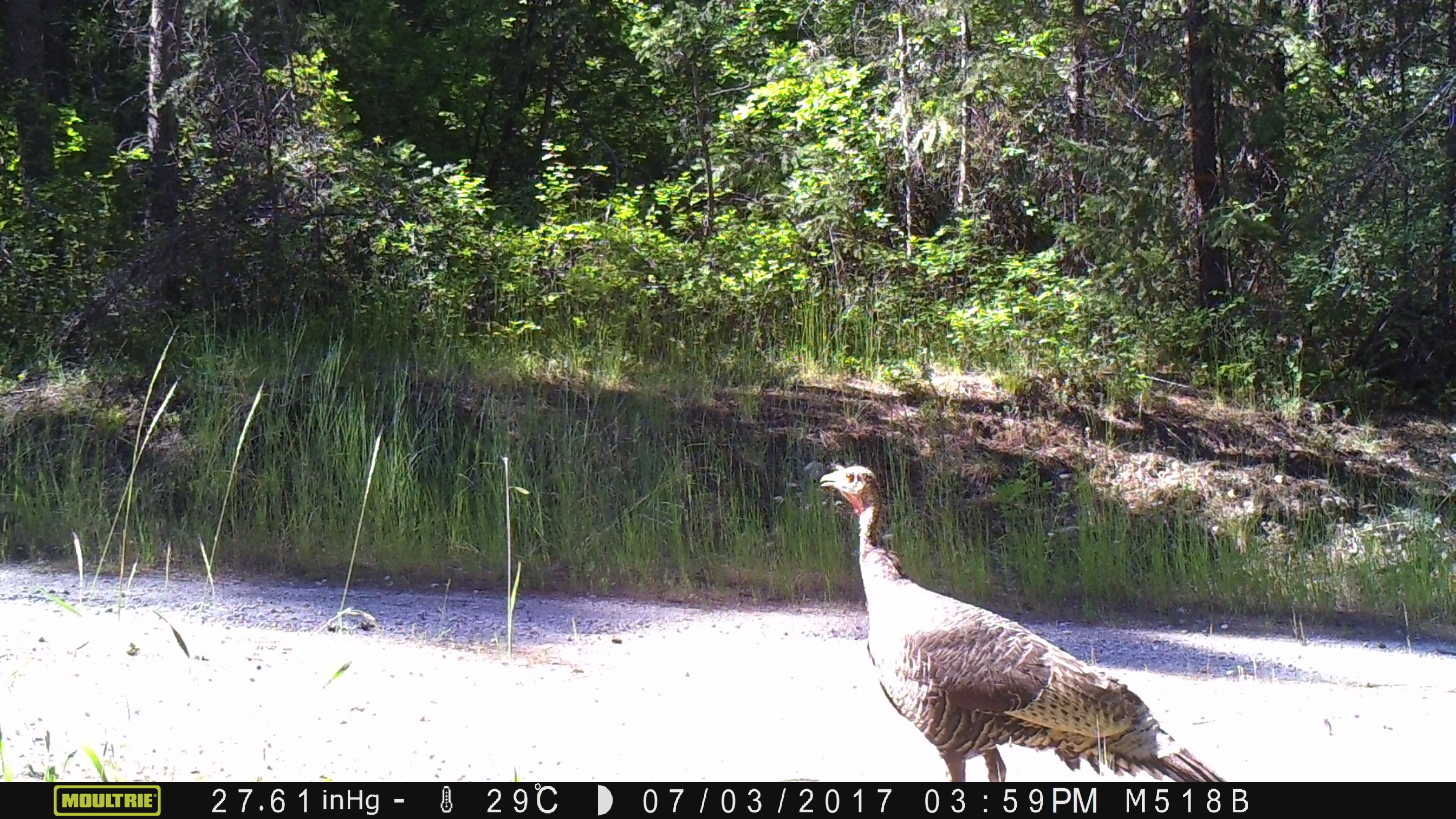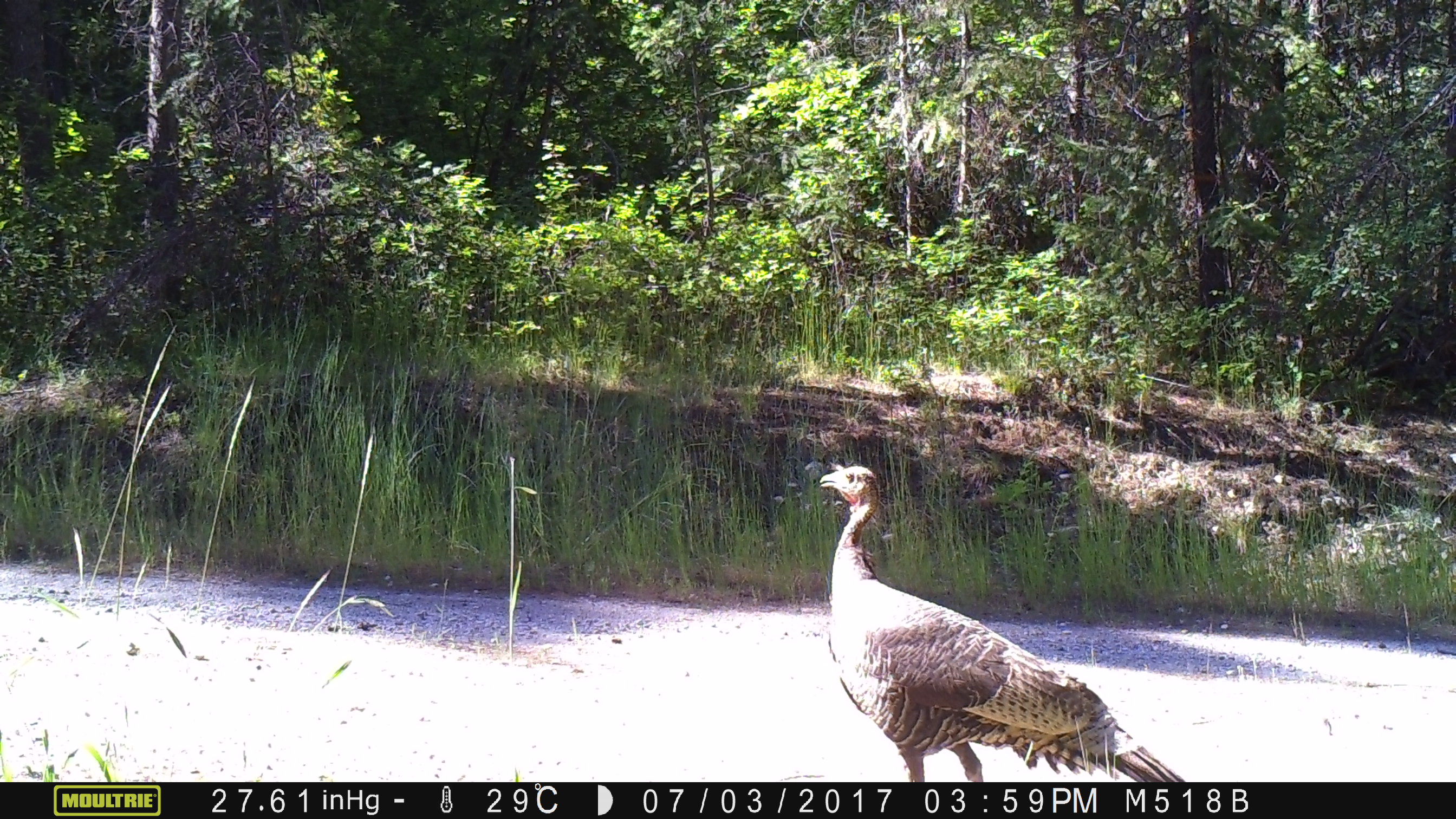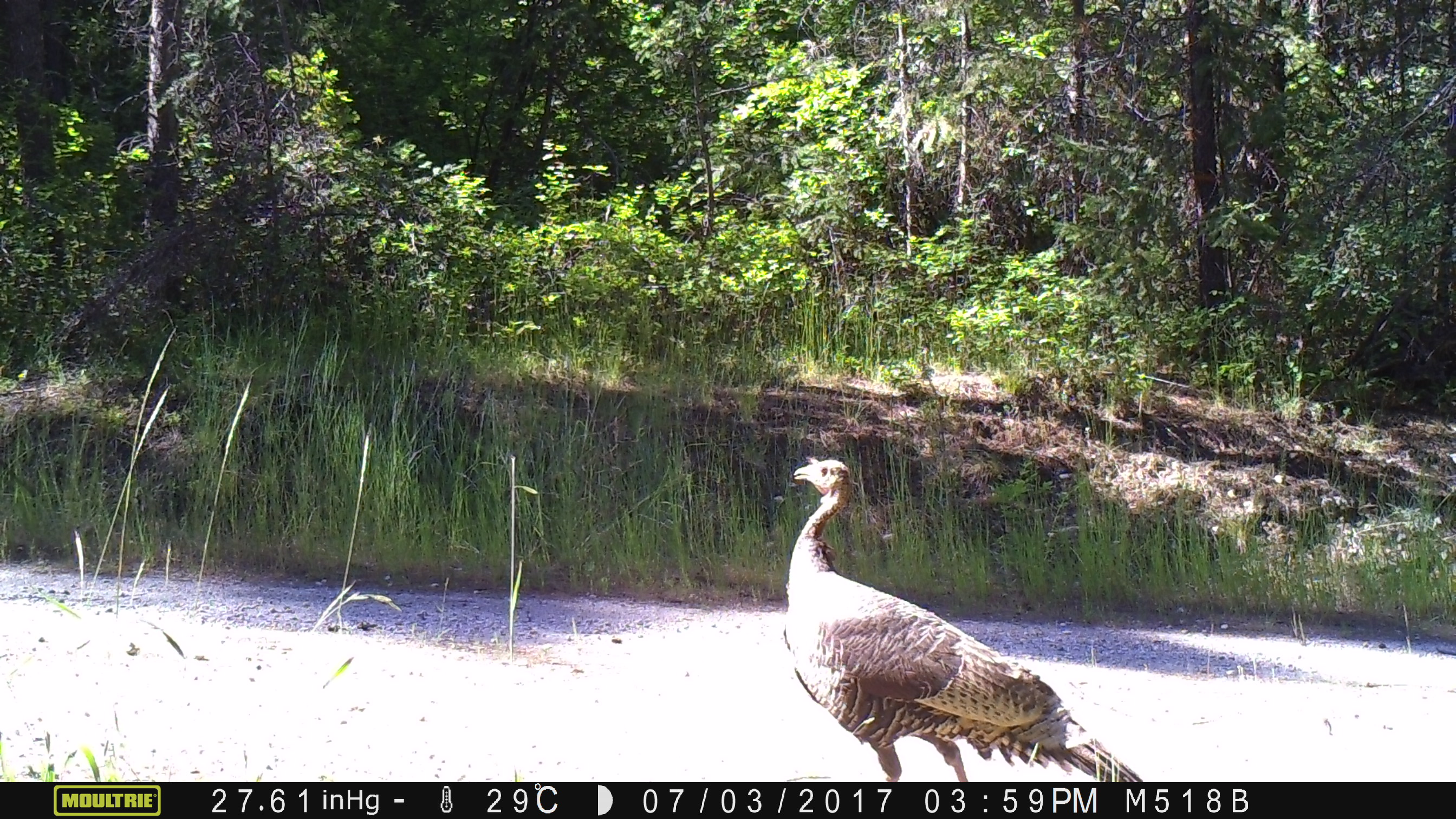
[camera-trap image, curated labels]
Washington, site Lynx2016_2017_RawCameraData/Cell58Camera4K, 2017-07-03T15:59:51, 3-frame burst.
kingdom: Animalia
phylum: Chordata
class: Aves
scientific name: Aves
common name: birds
Aves (birds). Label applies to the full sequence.